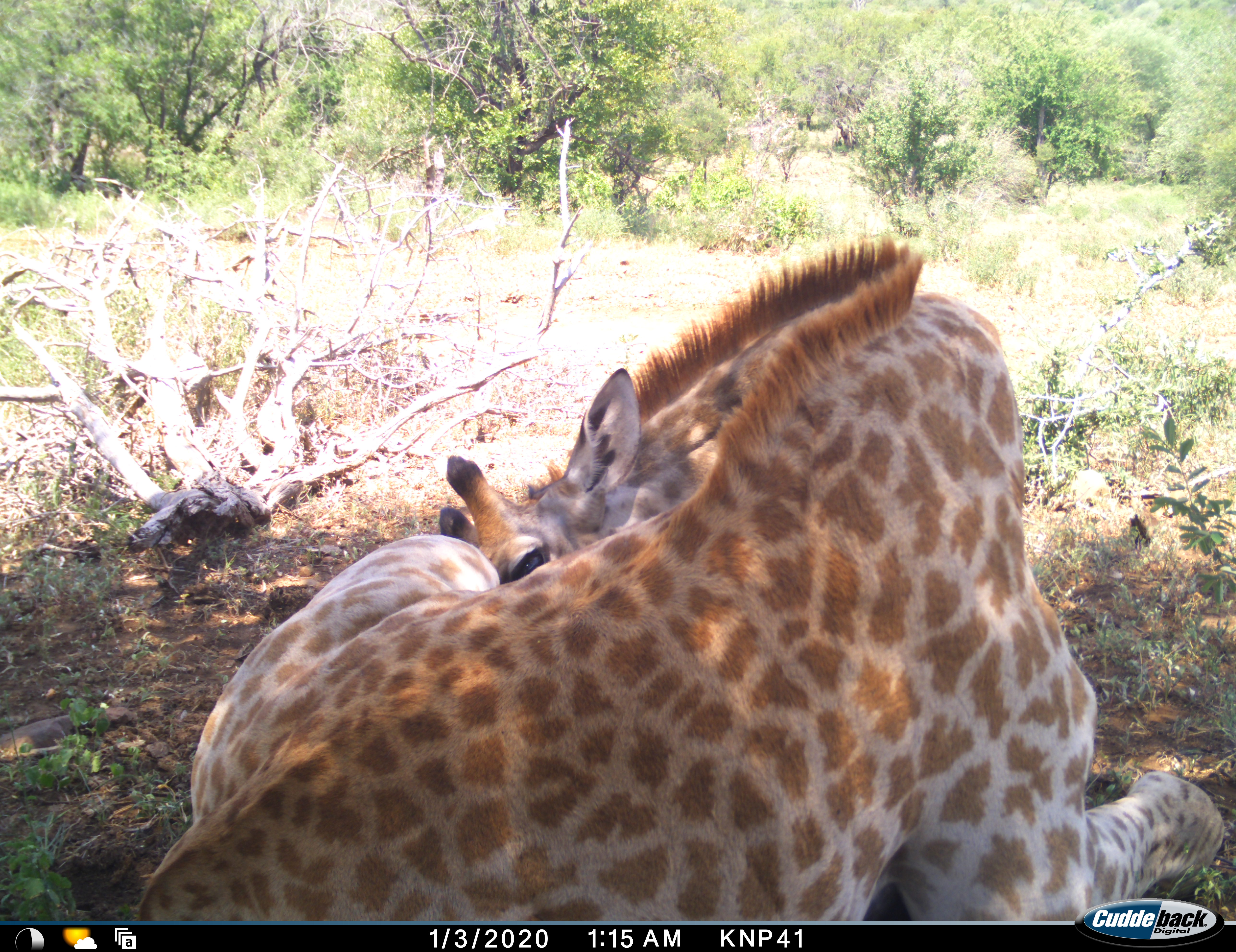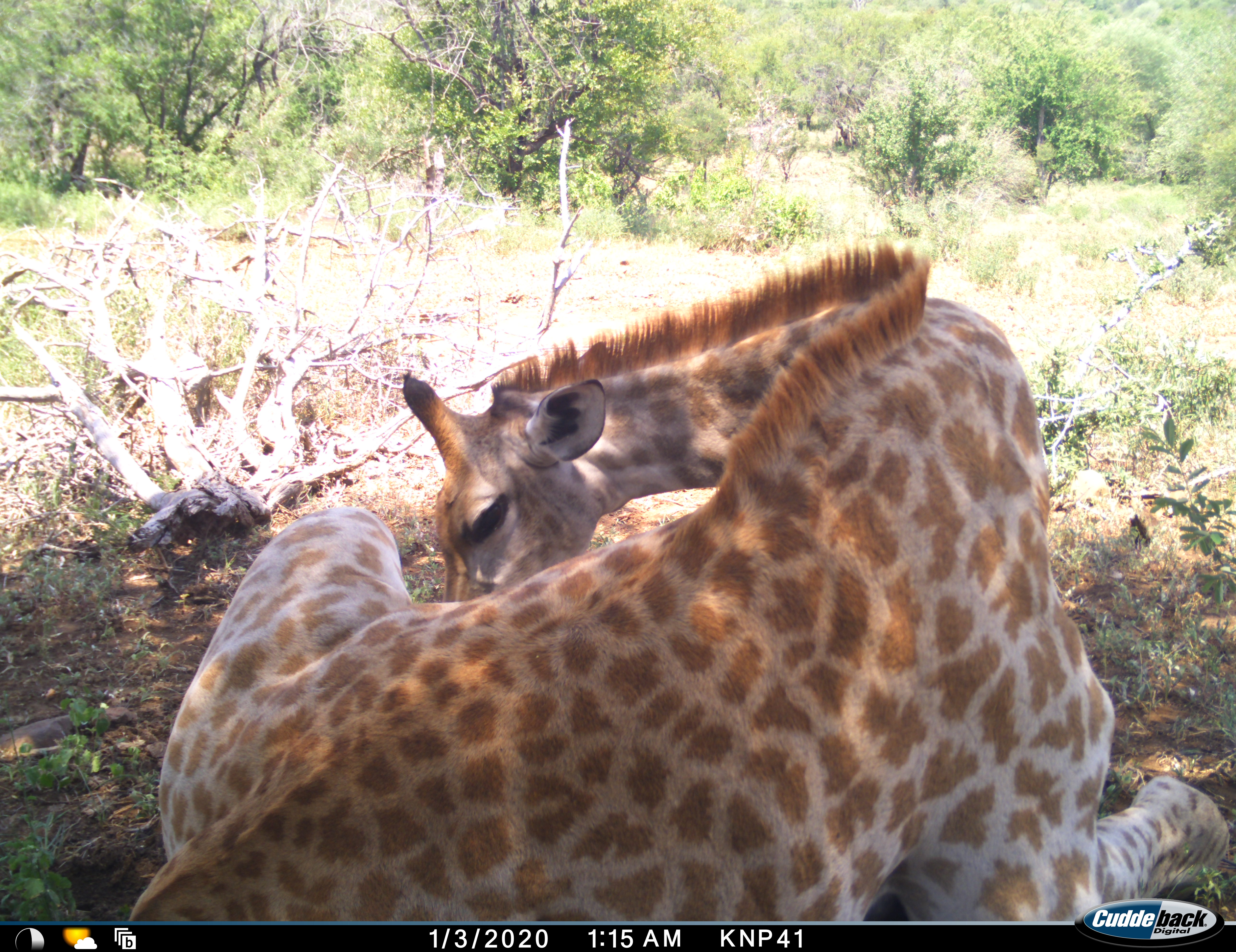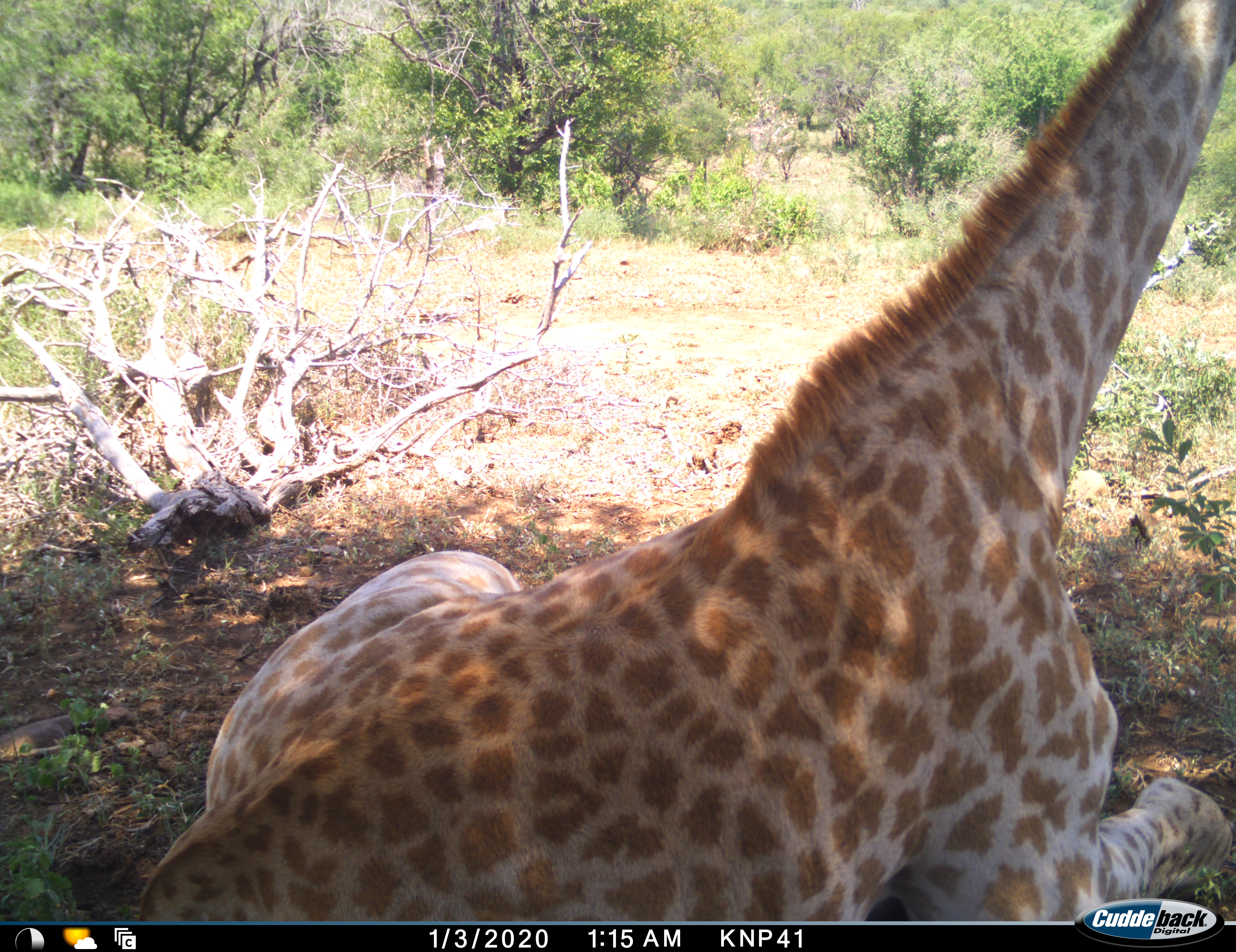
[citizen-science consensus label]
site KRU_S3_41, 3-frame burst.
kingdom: Animalia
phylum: Chordata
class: Mammalia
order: Artiodactyla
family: Giraffidae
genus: Giraffa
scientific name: Giraffa camelopardalis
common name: giraffe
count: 1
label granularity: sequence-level